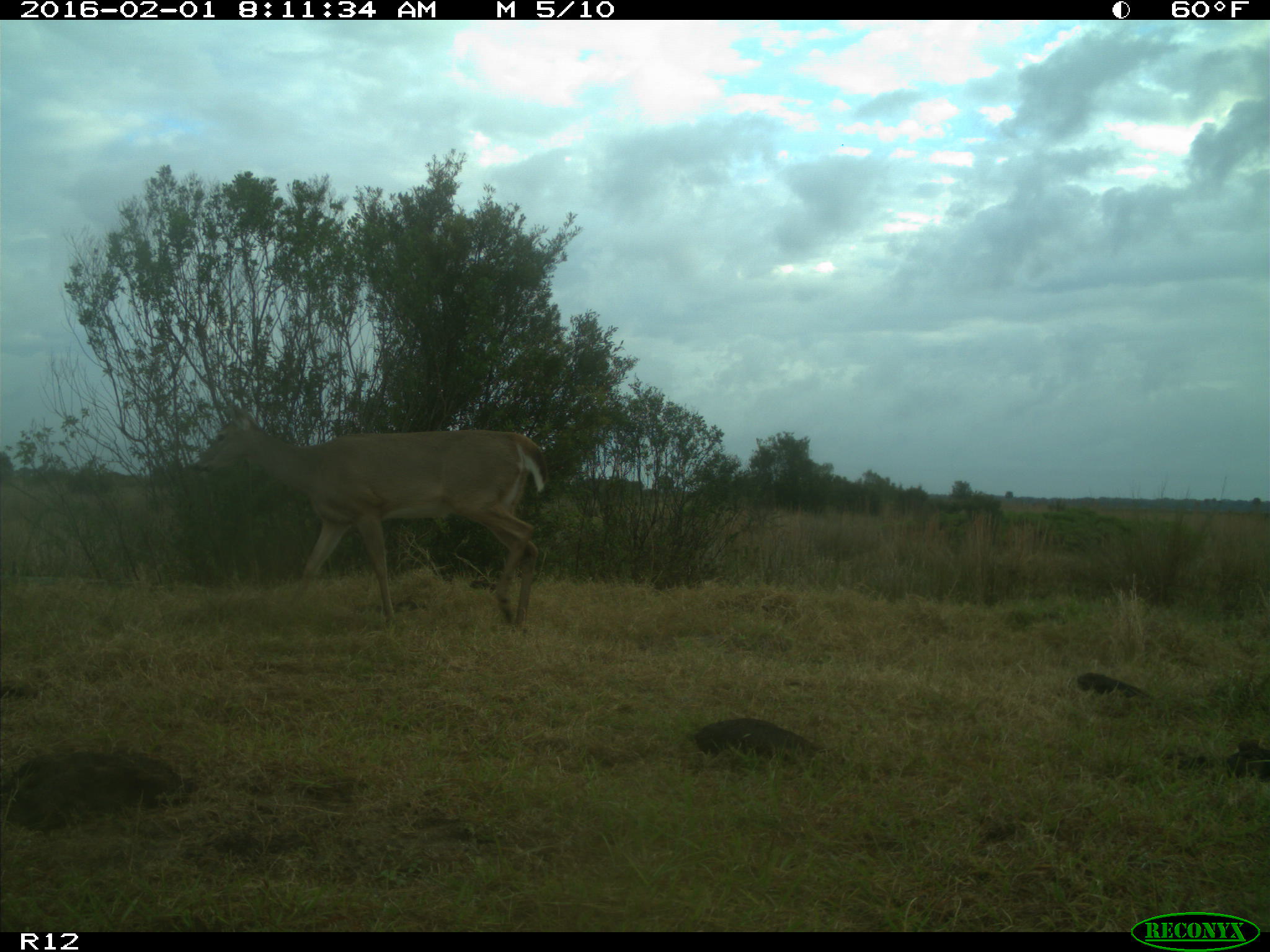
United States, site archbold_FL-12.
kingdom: Animalia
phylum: Chordata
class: Mammalia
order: Artiodactyla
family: Cervidae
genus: Odocoileus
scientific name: Odocoileus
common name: deer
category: unidentified deer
Unidentified deer (deer) (Odocoileus).